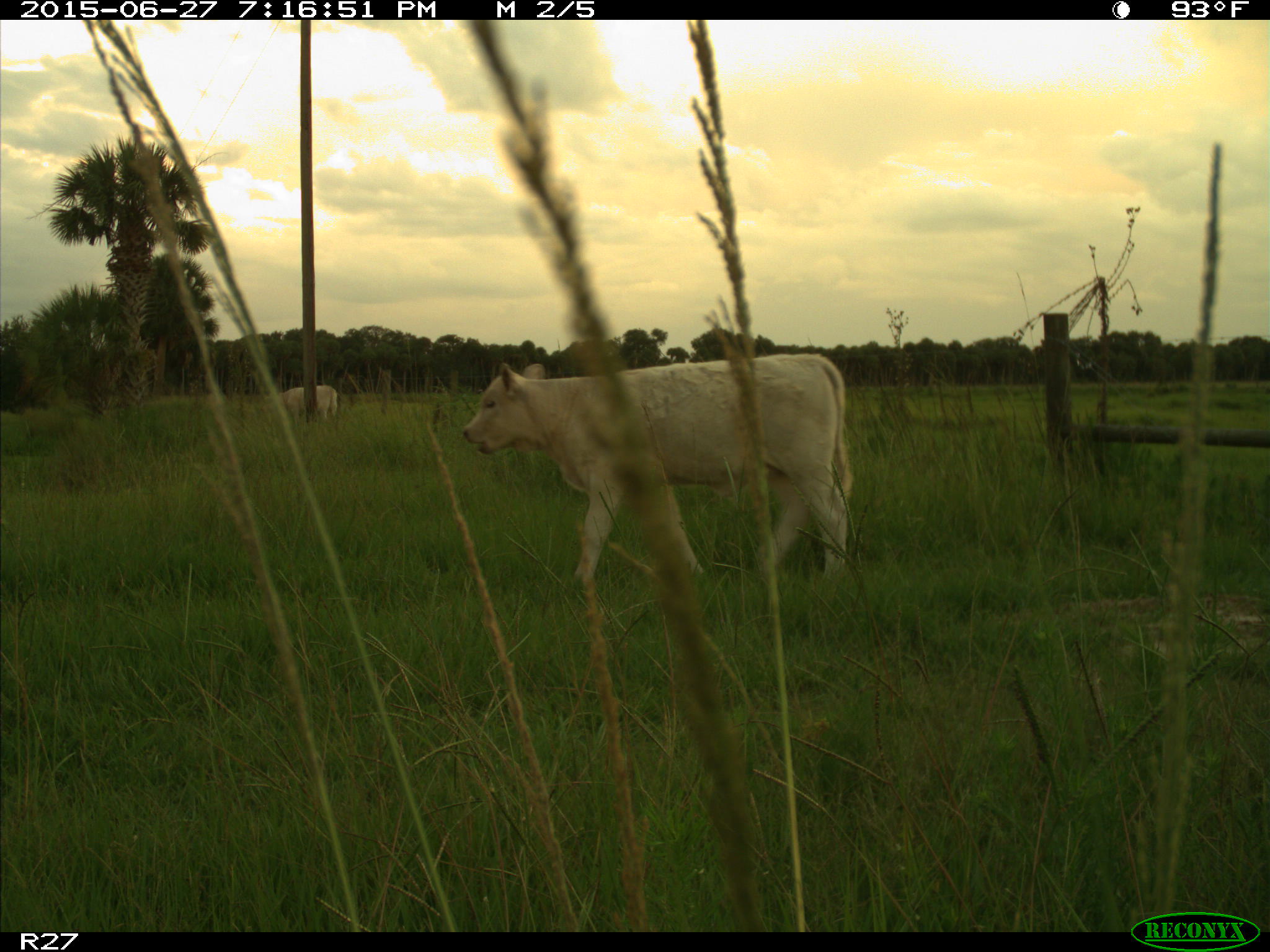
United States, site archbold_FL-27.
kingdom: Animalia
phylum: Chordata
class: Mammalia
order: Artiodactyla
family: Bovidae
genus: Bos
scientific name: Bos taurus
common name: domestic cow